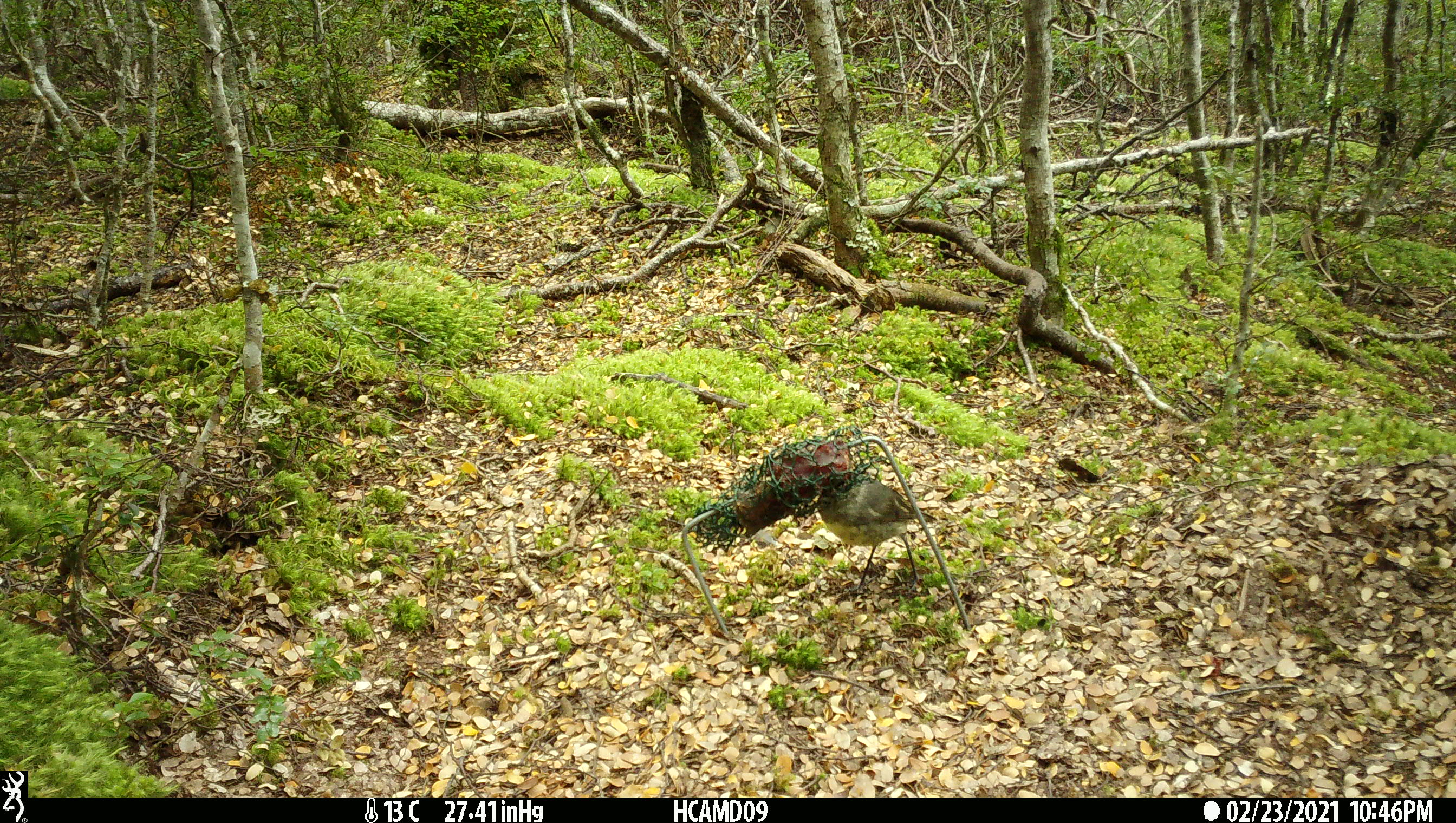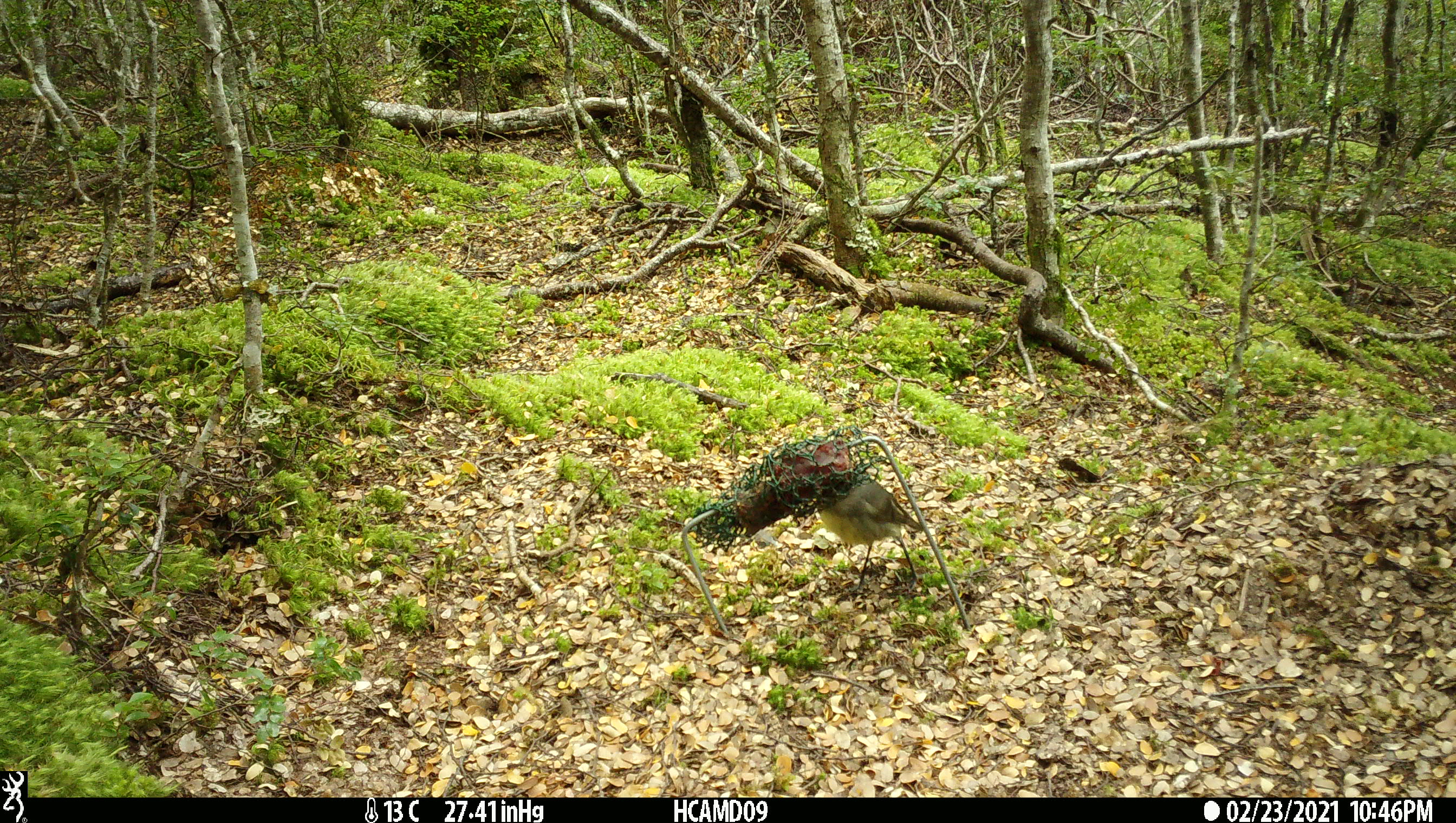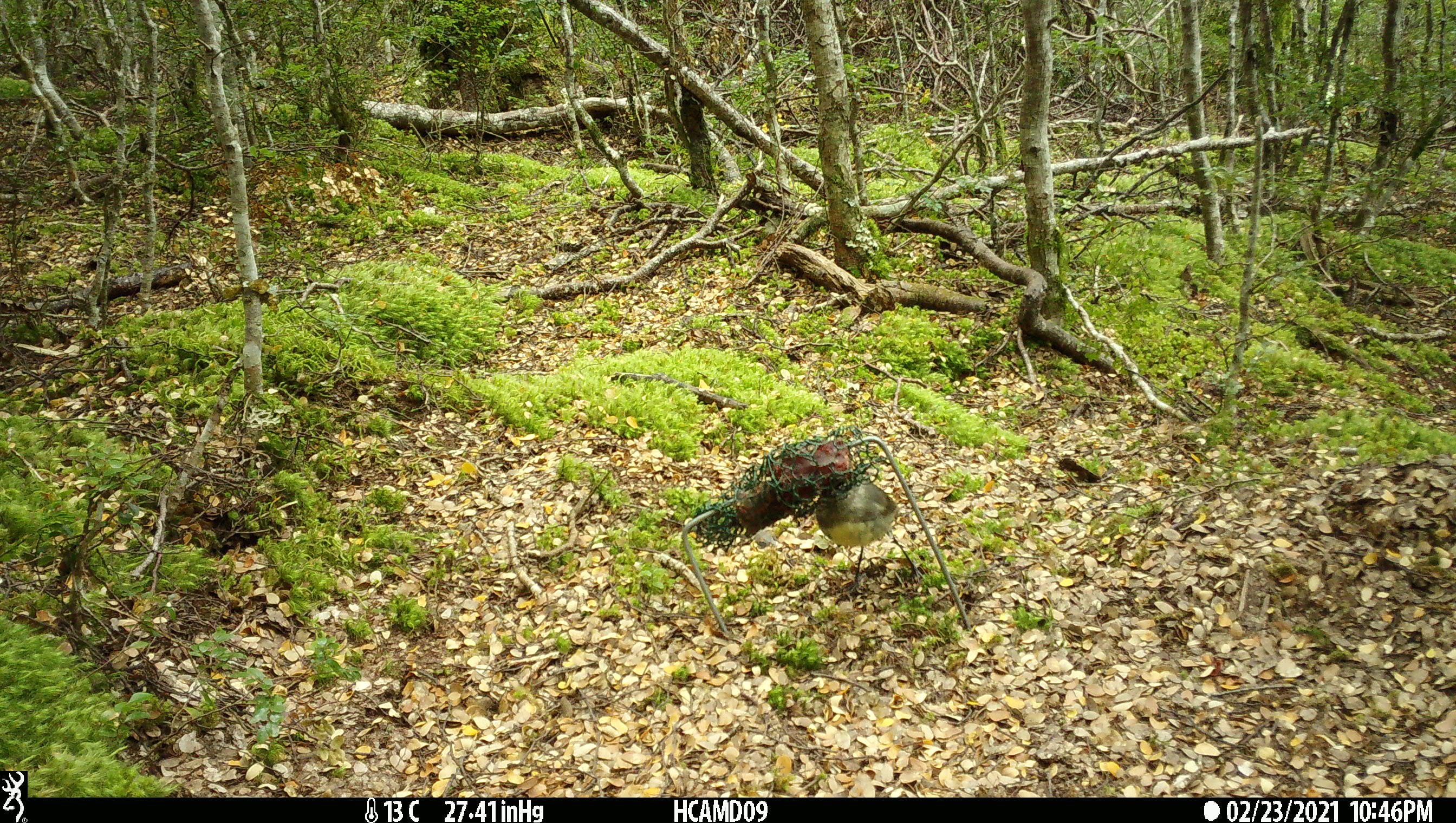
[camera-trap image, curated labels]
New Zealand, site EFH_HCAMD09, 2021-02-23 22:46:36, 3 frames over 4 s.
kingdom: Animalia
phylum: Chordata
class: Aves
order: Passeriformes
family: Petroicidae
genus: Petroica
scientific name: Petroica australis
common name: new zealand robin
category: robin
Robin (new zealand robin) (Petroica australis).